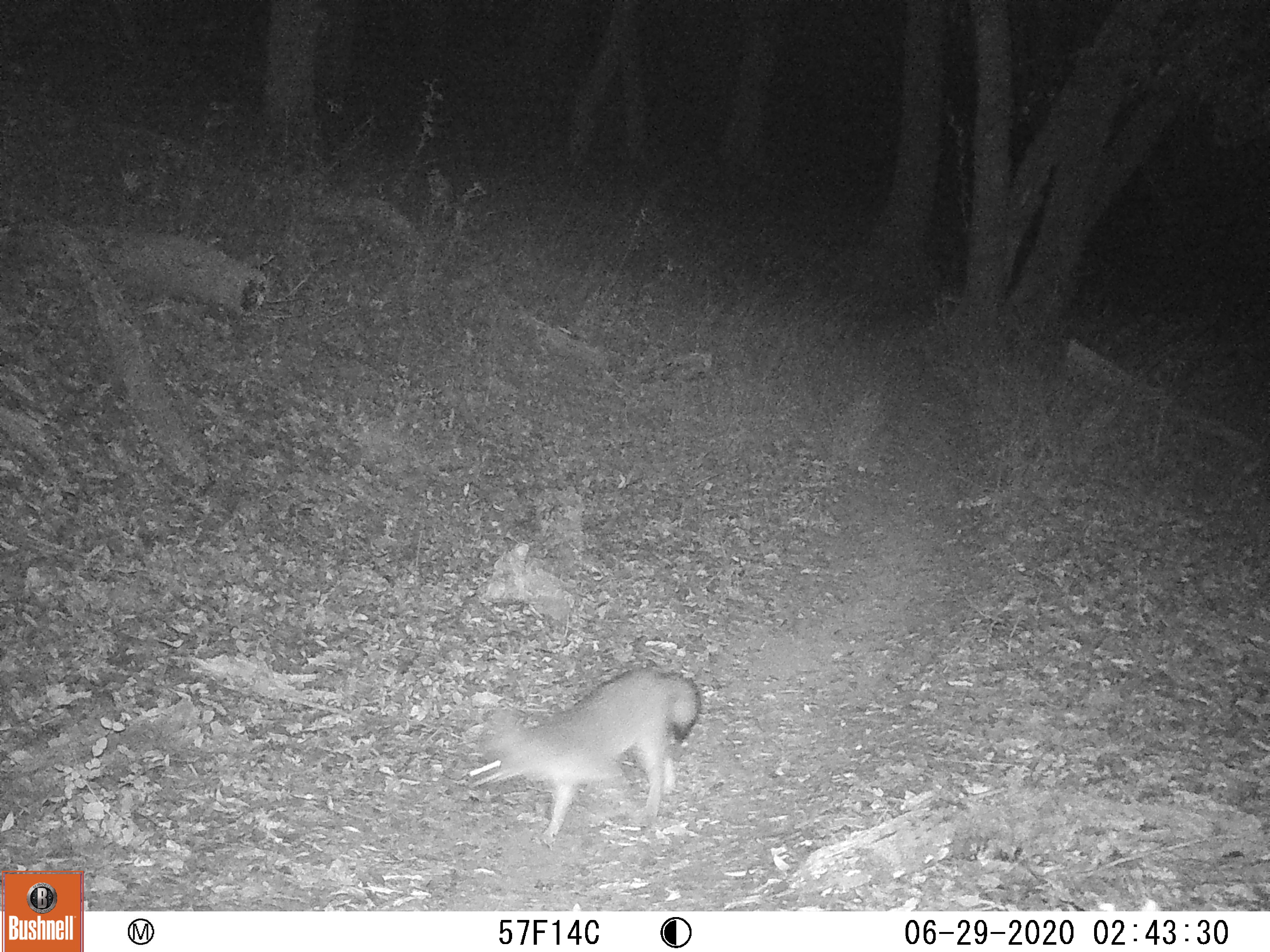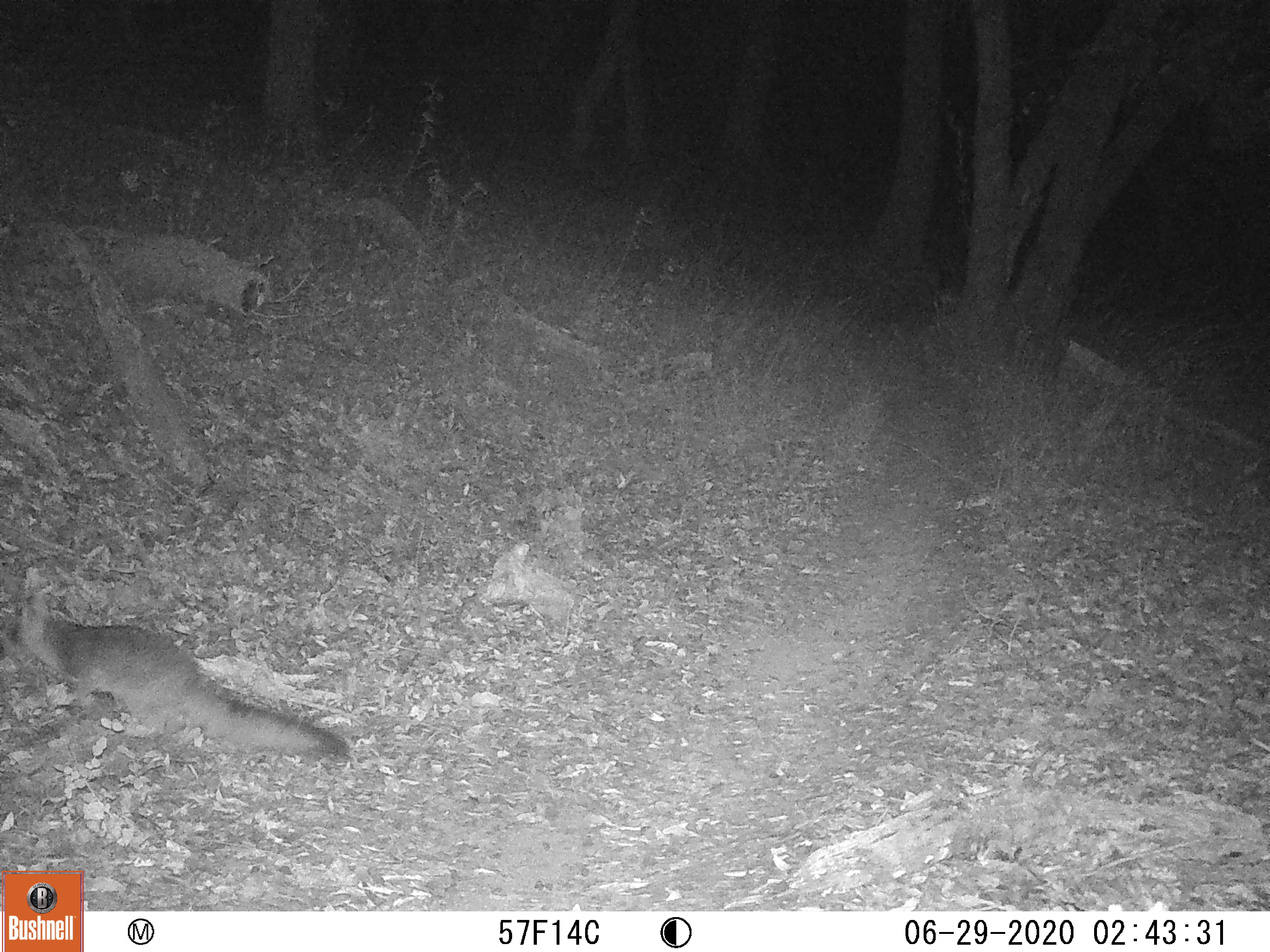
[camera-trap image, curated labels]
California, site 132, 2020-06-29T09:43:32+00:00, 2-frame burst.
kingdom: Animalia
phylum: Chordata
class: Mammalia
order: Carnivora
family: Canidae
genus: Urocyon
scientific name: Urocyon cinereoargenteus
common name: gray fox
Gray fox (Urocyon cinereoargenteus).